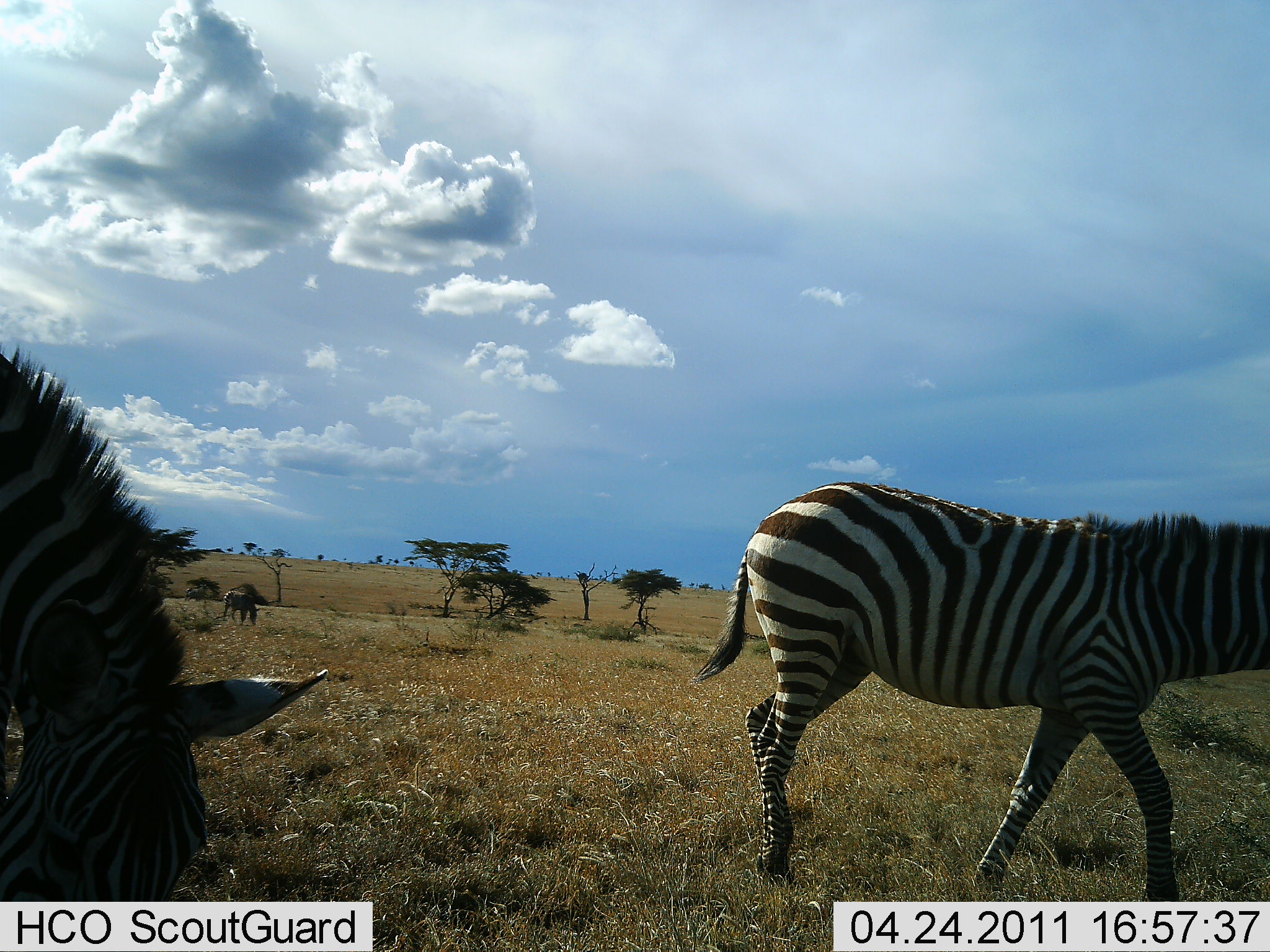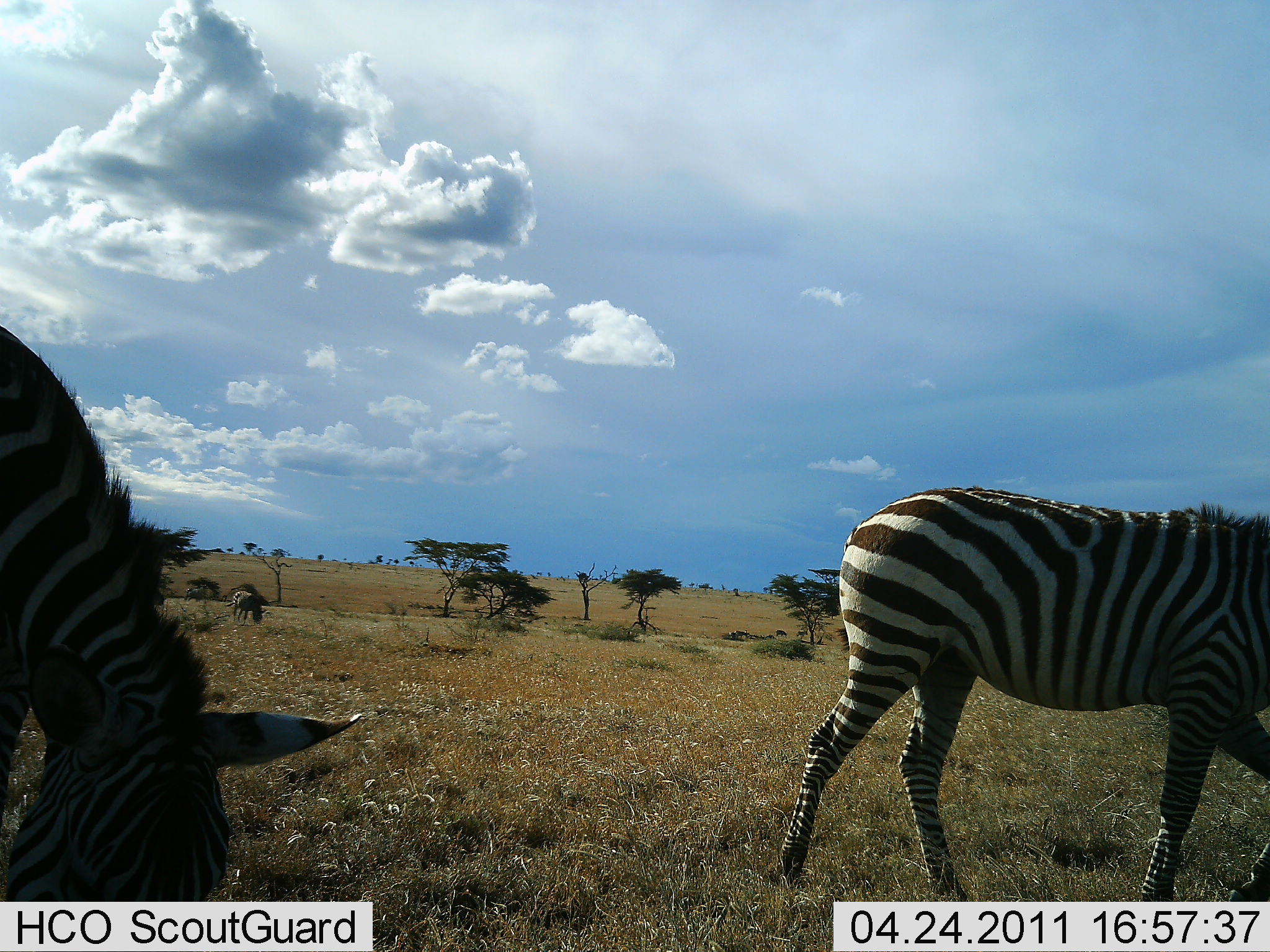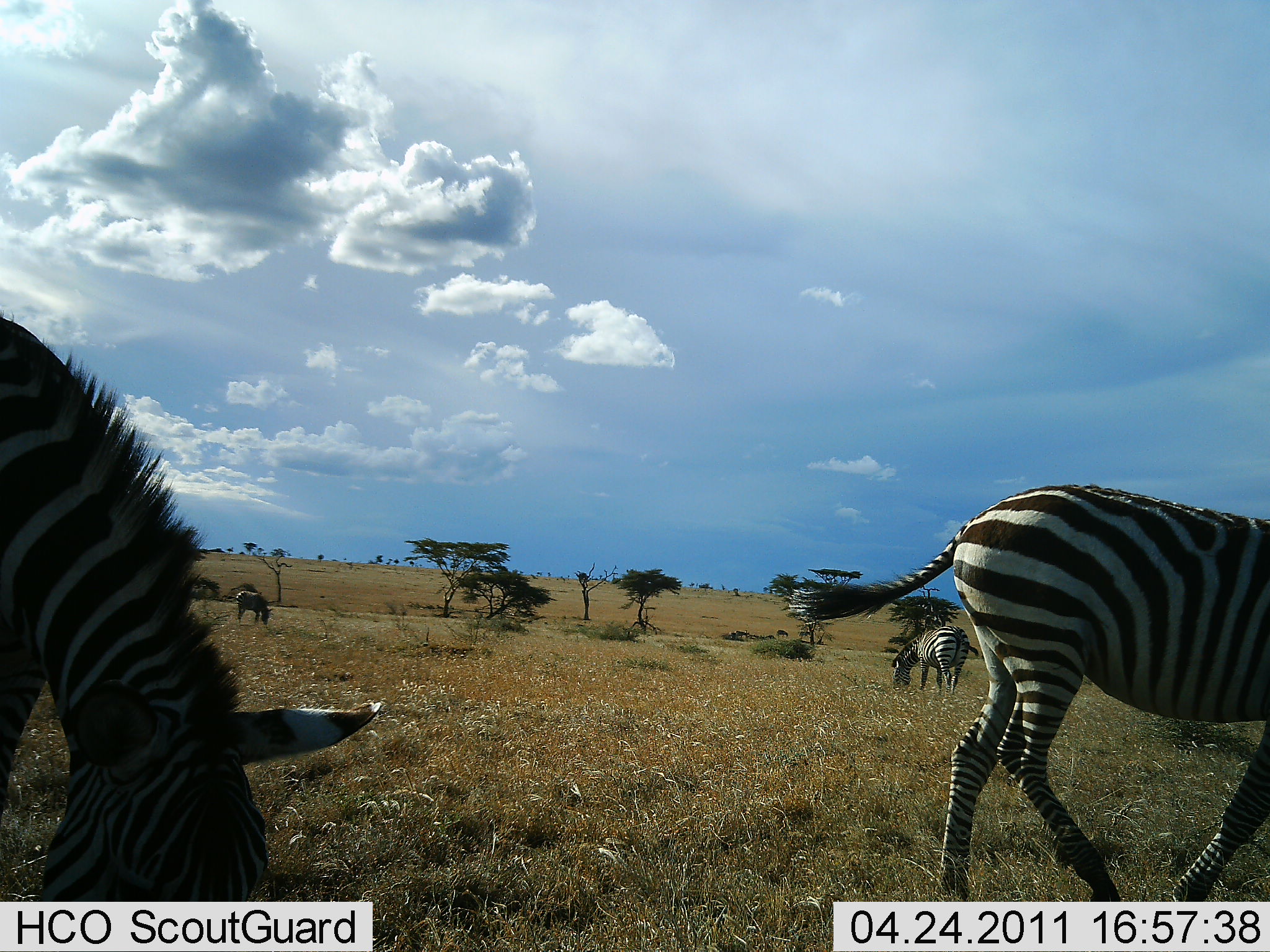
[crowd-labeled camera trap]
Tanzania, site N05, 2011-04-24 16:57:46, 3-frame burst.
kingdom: Animalia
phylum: Chordata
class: Mammalia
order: Perissodactyla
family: Equidae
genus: Equus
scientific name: Equus quagga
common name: plains zebra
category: zebra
Zebra (plains zebra) (Equus quagga), count 4. Behavior (volunteer vote fractions): standing 29%, resting 0%, moving 71%, interacting 0%. Young present (vote fraction): 0%. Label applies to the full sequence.